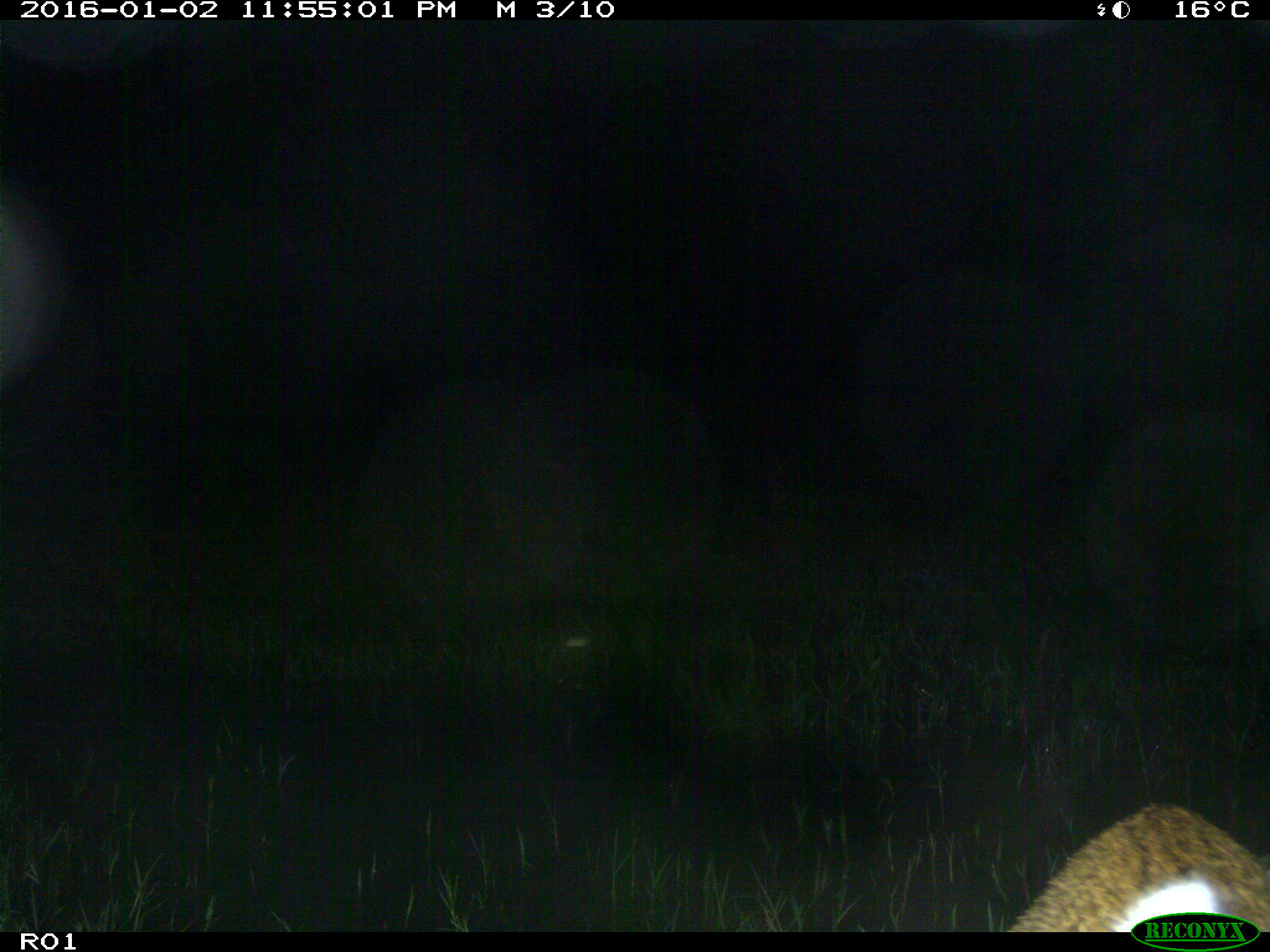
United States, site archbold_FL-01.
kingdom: Animalia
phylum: Chordata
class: Mammalia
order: Carnivora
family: Felidae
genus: Lynx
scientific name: Lynx rufus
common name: bobcat